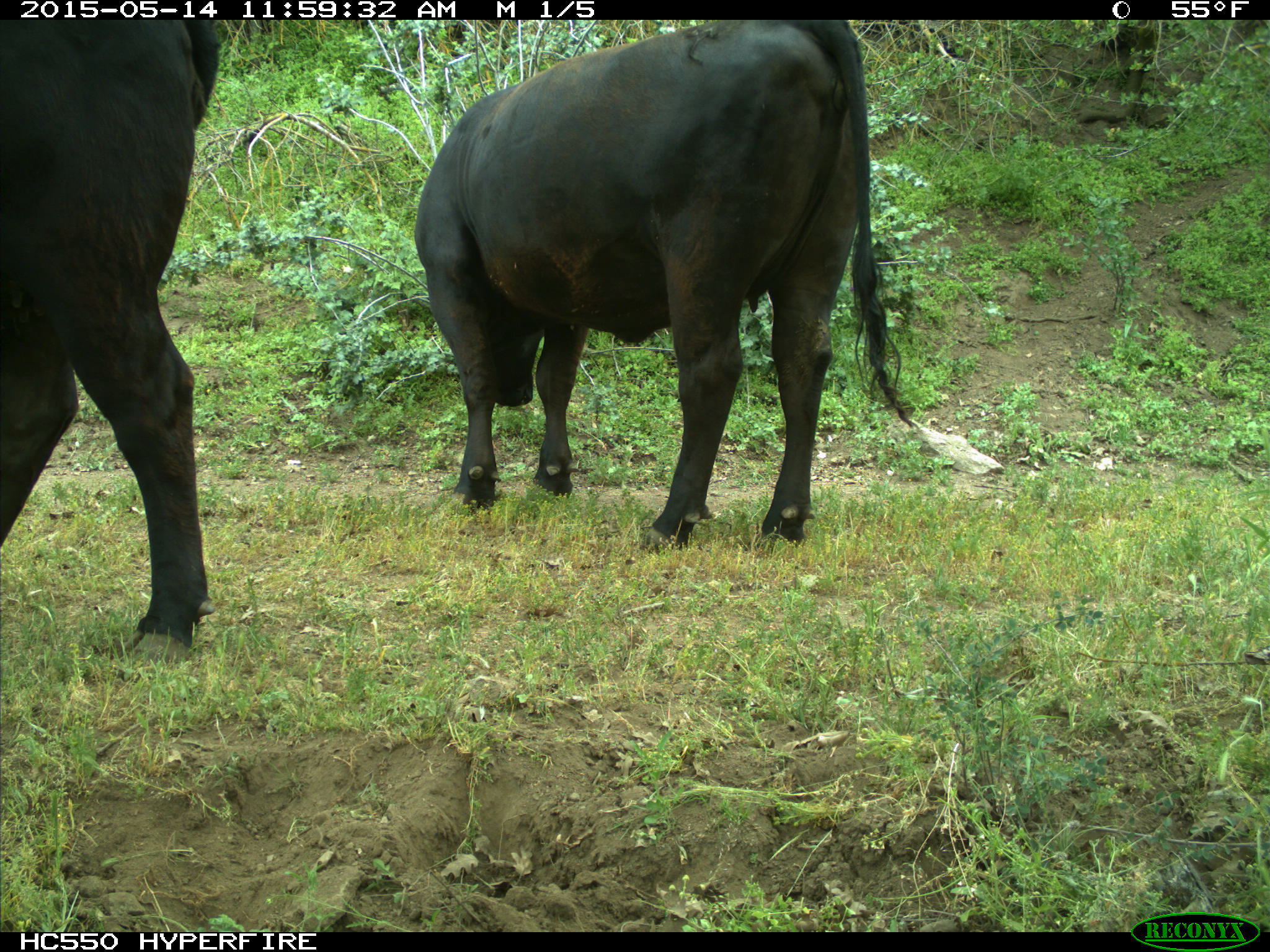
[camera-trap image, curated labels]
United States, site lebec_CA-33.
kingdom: Animalia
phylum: Chordata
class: Mammalia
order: Artiodactyla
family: Bovidae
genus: Bos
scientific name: Bos taurus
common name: domestic cow